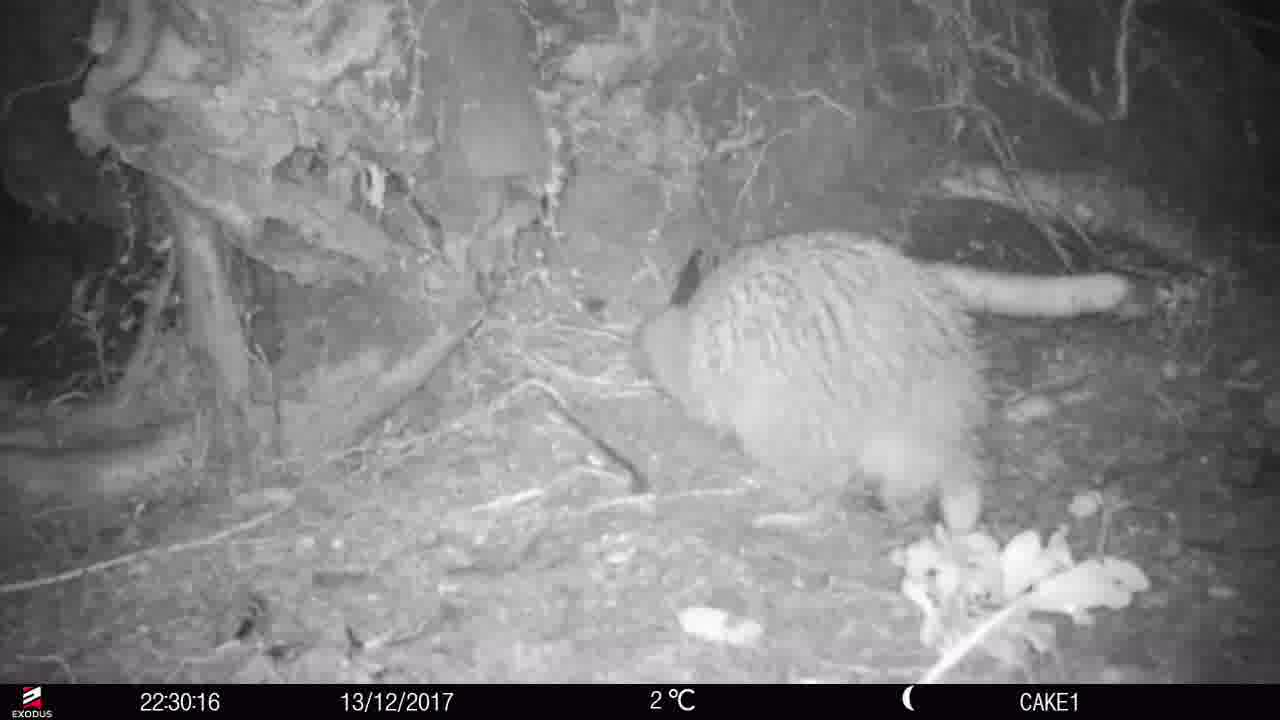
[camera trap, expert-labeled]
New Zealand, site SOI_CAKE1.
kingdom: Animalia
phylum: Chordata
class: Aves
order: Apterygiformes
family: Apterygidae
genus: Apteryx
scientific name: Apteryx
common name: kiwi